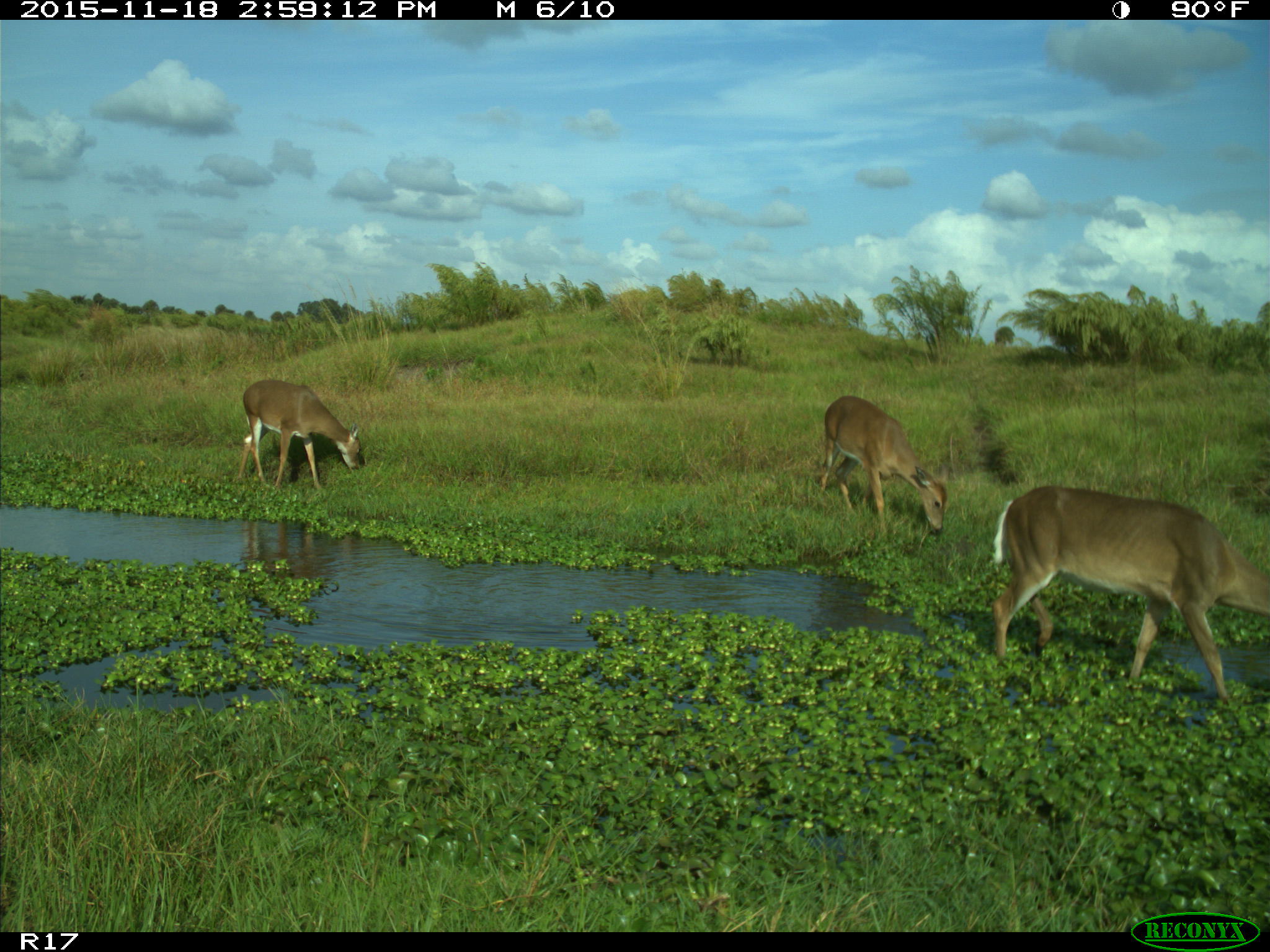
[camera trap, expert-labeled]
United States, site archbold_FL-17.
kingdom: Animalia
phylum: Chordata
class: Mammalia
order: Artiodactyla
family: Cervidae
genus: Odocoileus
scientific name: Odocoileus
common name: deer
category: unidentified deer